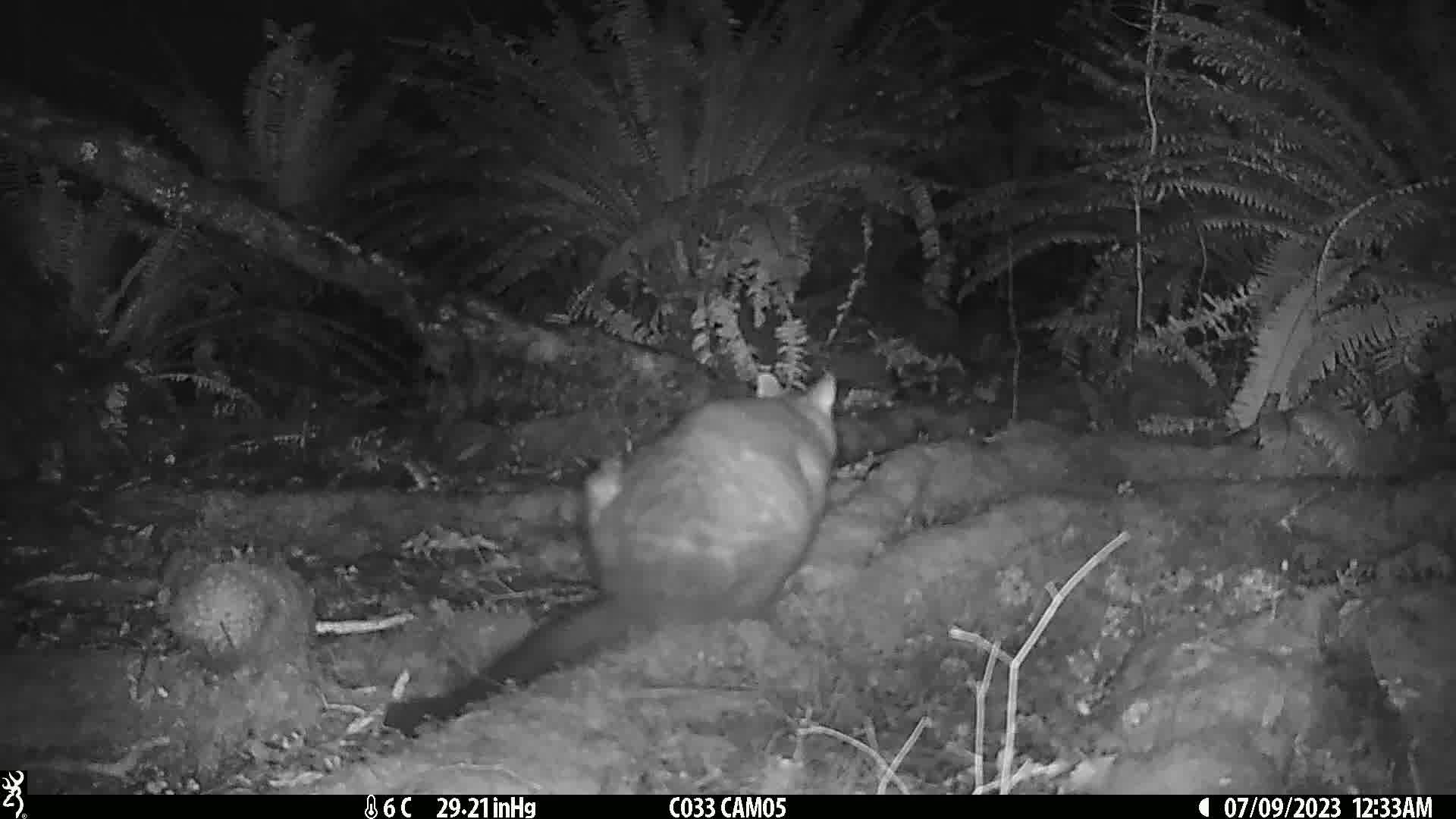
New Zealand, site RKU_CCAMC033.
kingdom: Animalia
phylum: Chordata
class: Mammalia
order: Diprotodontia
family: Phalangeridae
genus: Trichosurus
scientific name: Trichosurus vulpecula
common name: common brushtail possum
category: possum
Possum (common brushtail possum) (Trichosurus vulpecula).